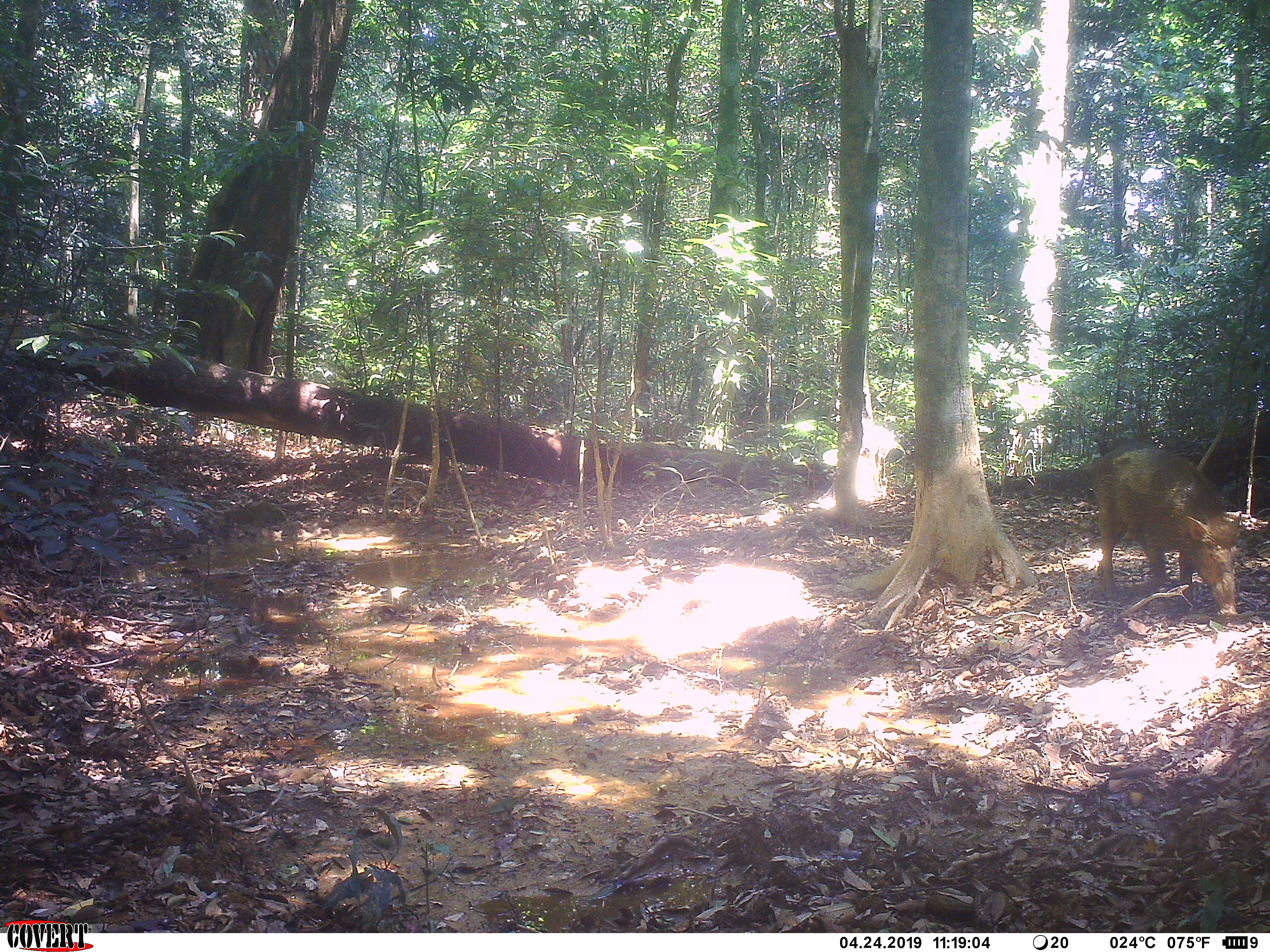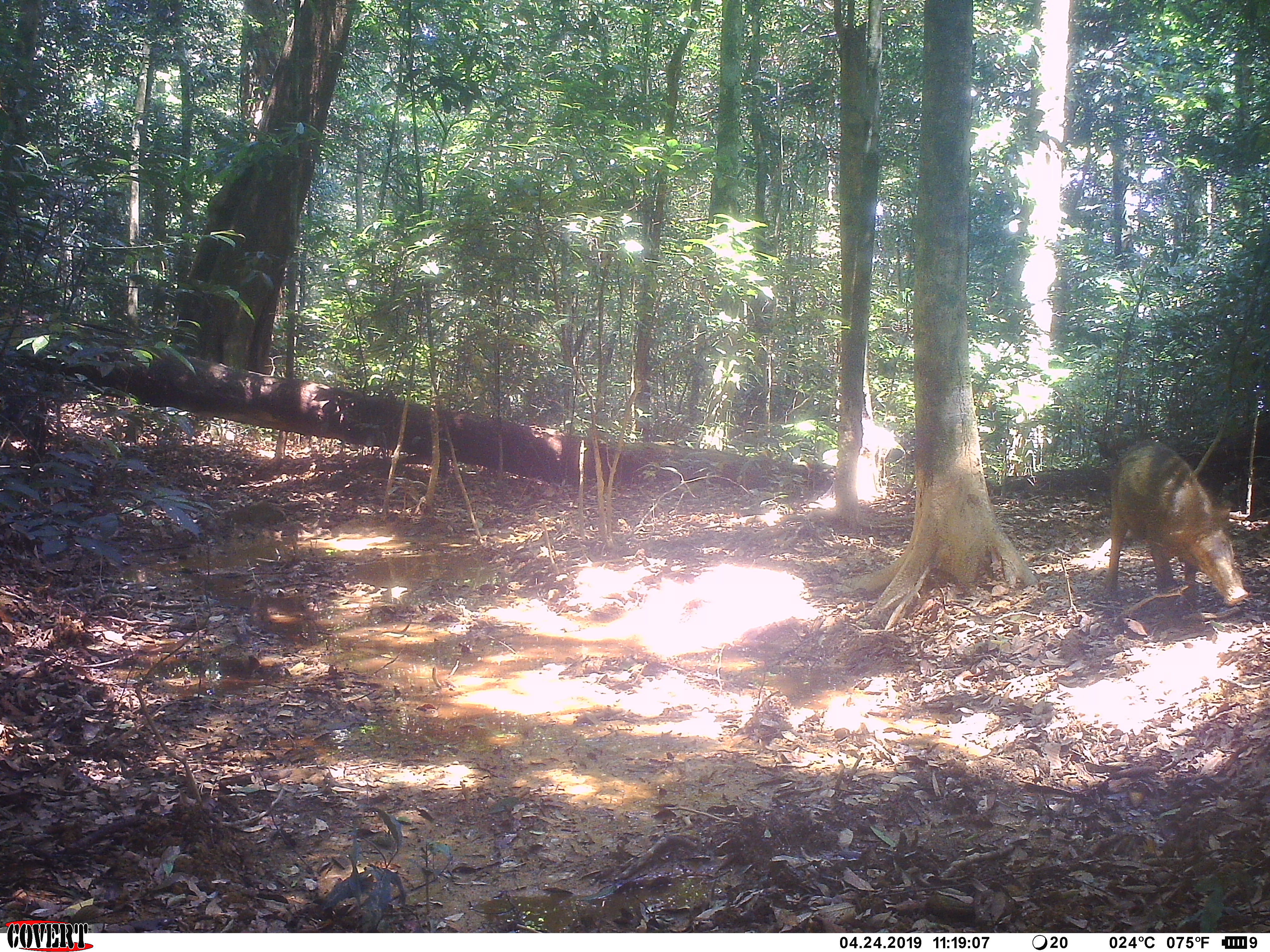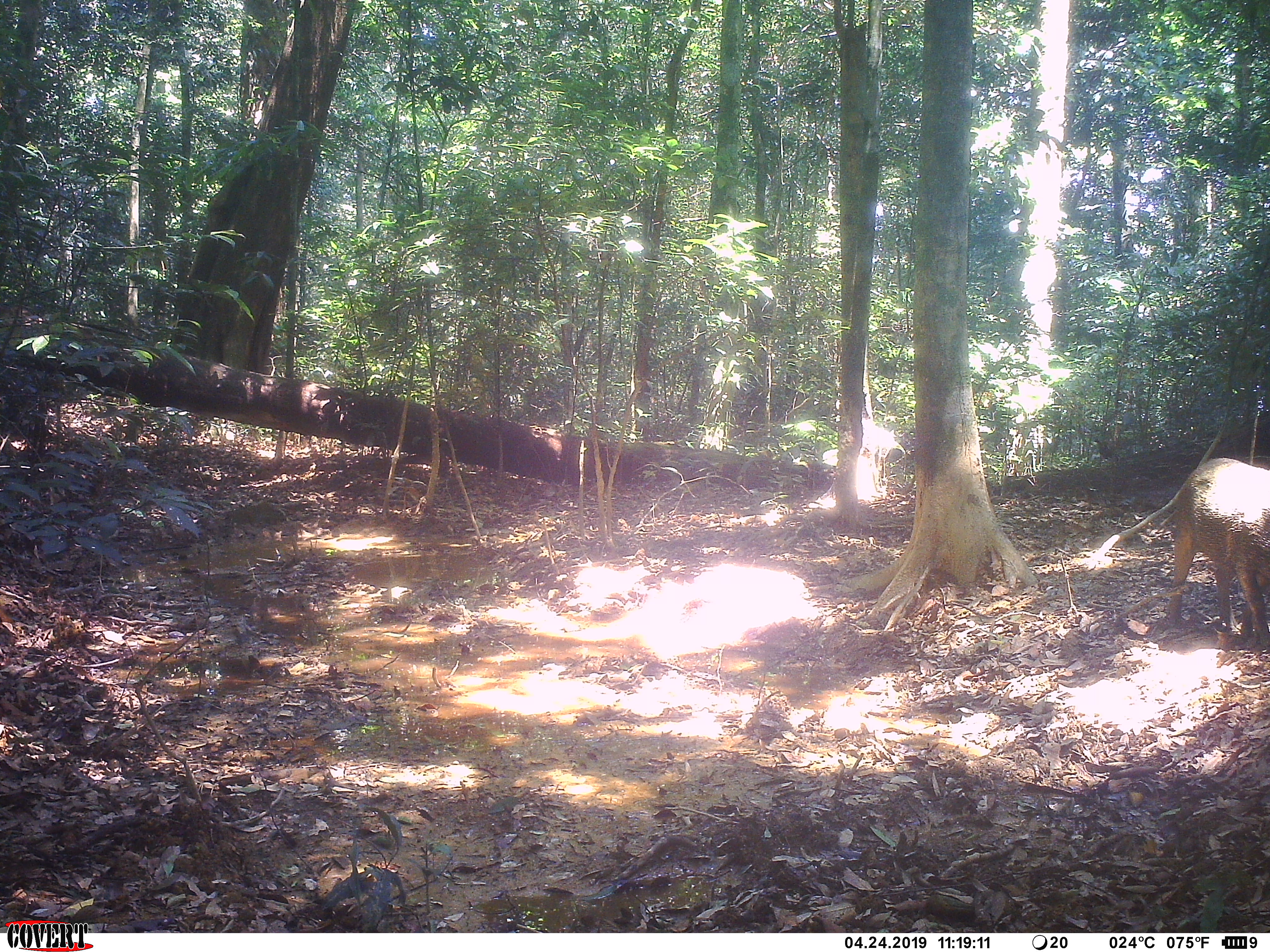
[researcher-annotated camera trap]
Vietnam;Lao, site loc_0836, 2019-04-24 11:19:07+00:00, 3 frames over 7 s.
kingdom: Animalia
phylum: Chordata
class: Mammalia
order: Artiodactyla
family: Suidae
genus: Sus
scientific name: Sus scrofa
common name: eurasian wild pig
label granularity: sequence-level